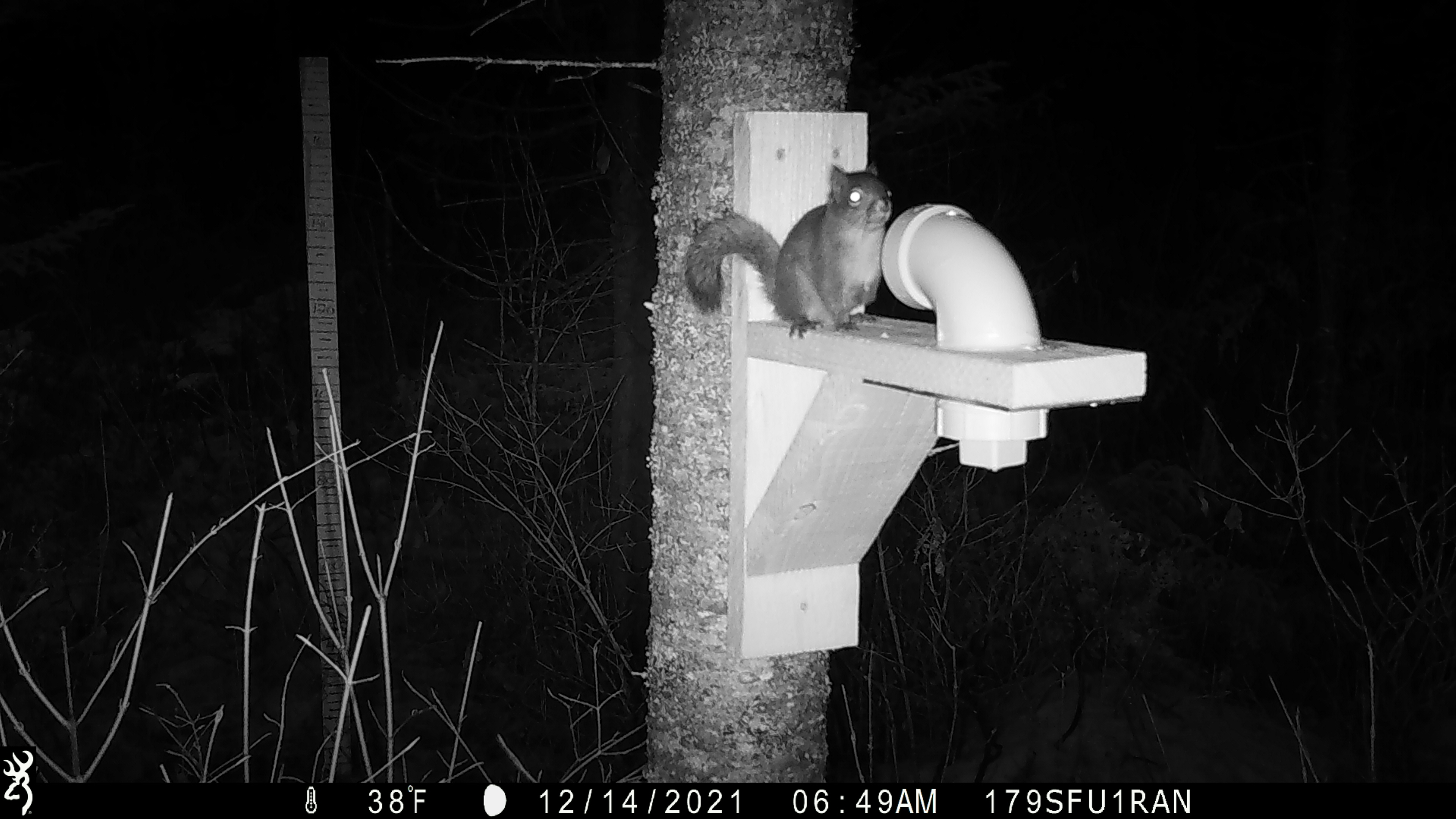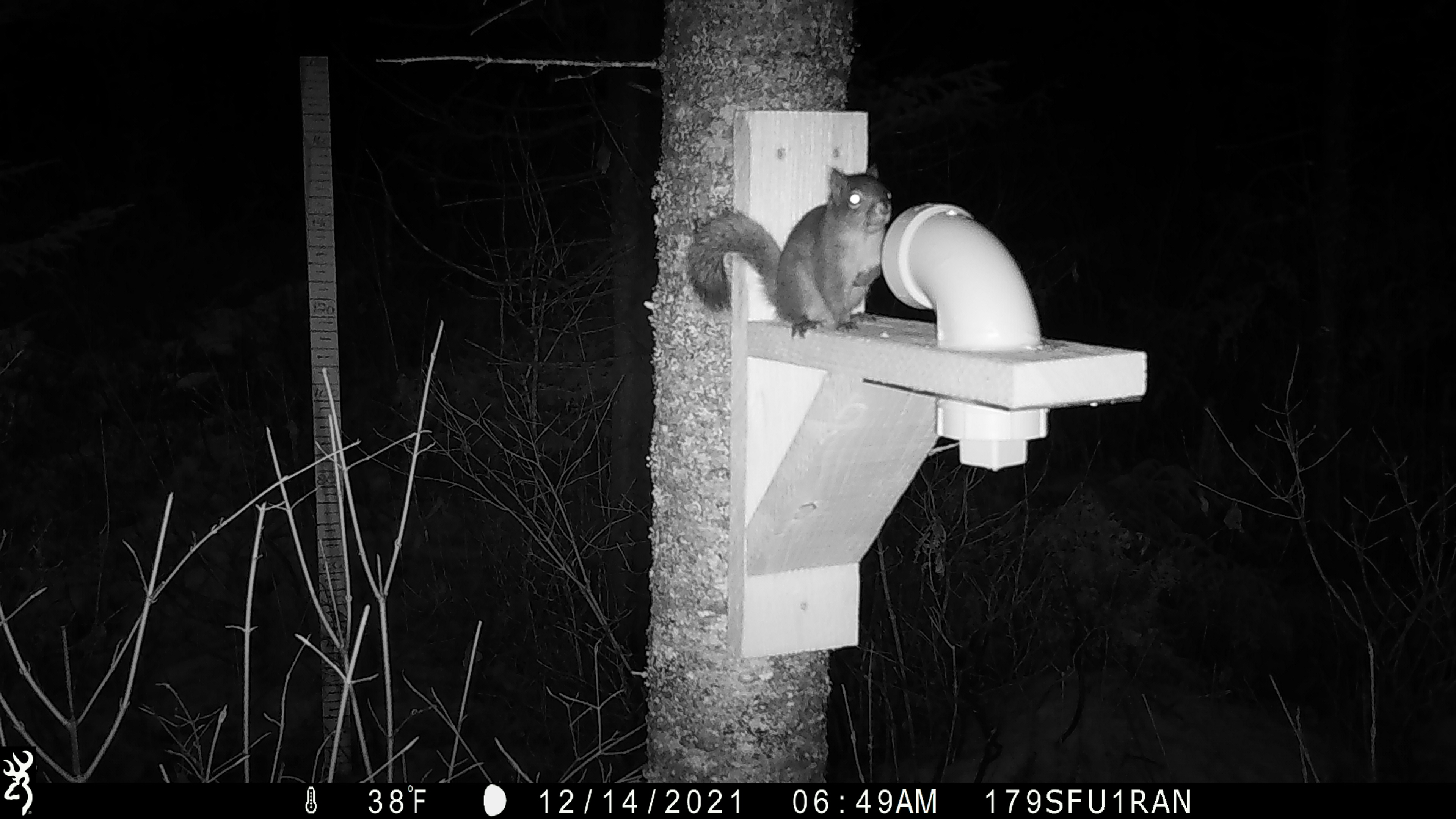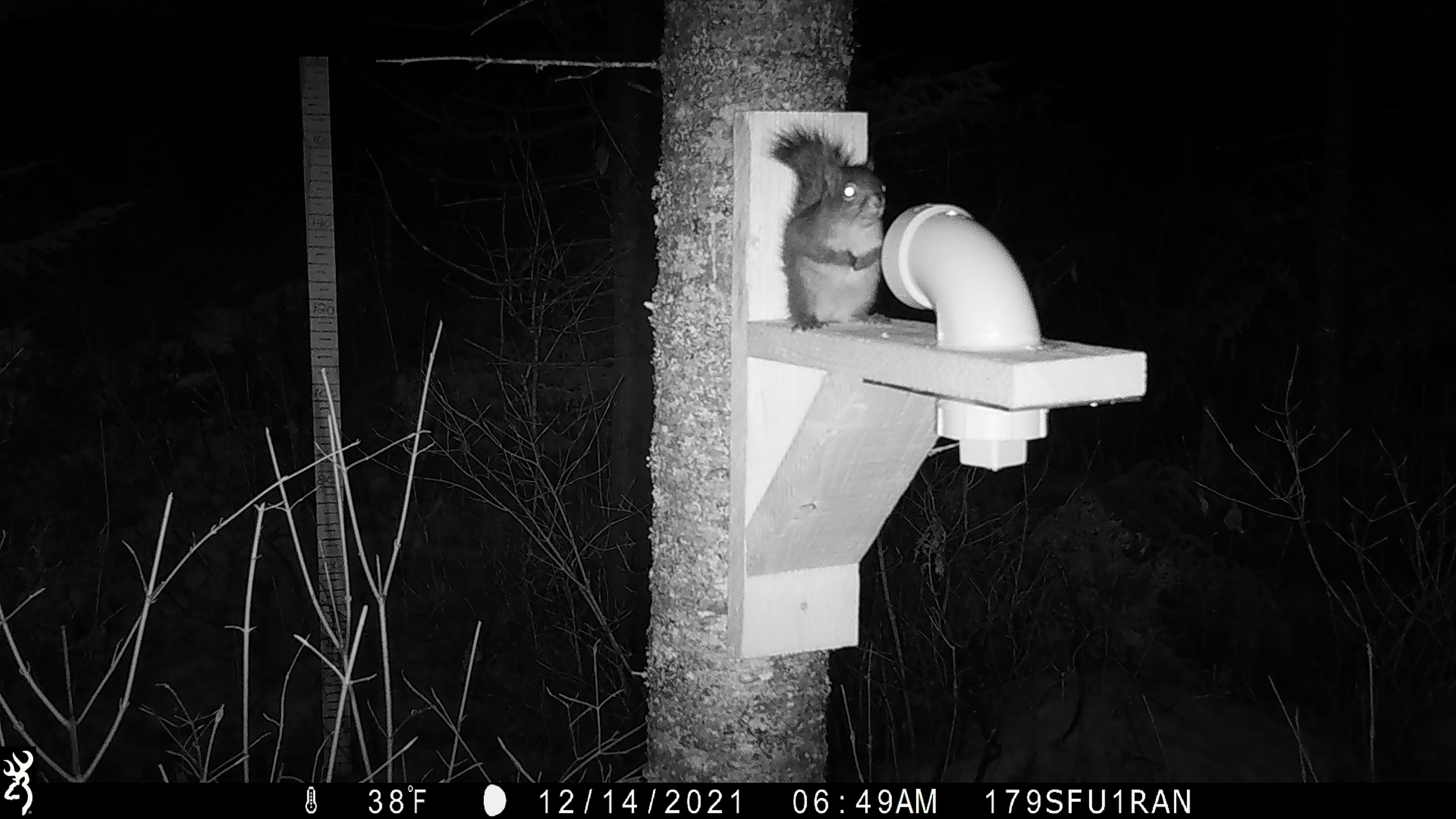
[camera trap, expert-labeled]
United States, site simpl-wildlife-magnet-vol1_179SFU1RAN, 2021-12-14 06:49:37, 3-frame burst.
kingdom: Animalia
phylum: Chordata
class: Mammalia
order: Rodentia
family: Sciuridae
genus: Tamiasciurus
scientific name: Tamiasciurus hudsonicus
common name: red squirrel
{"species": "red squirrel (Tamiasciurus hudsonicus)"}